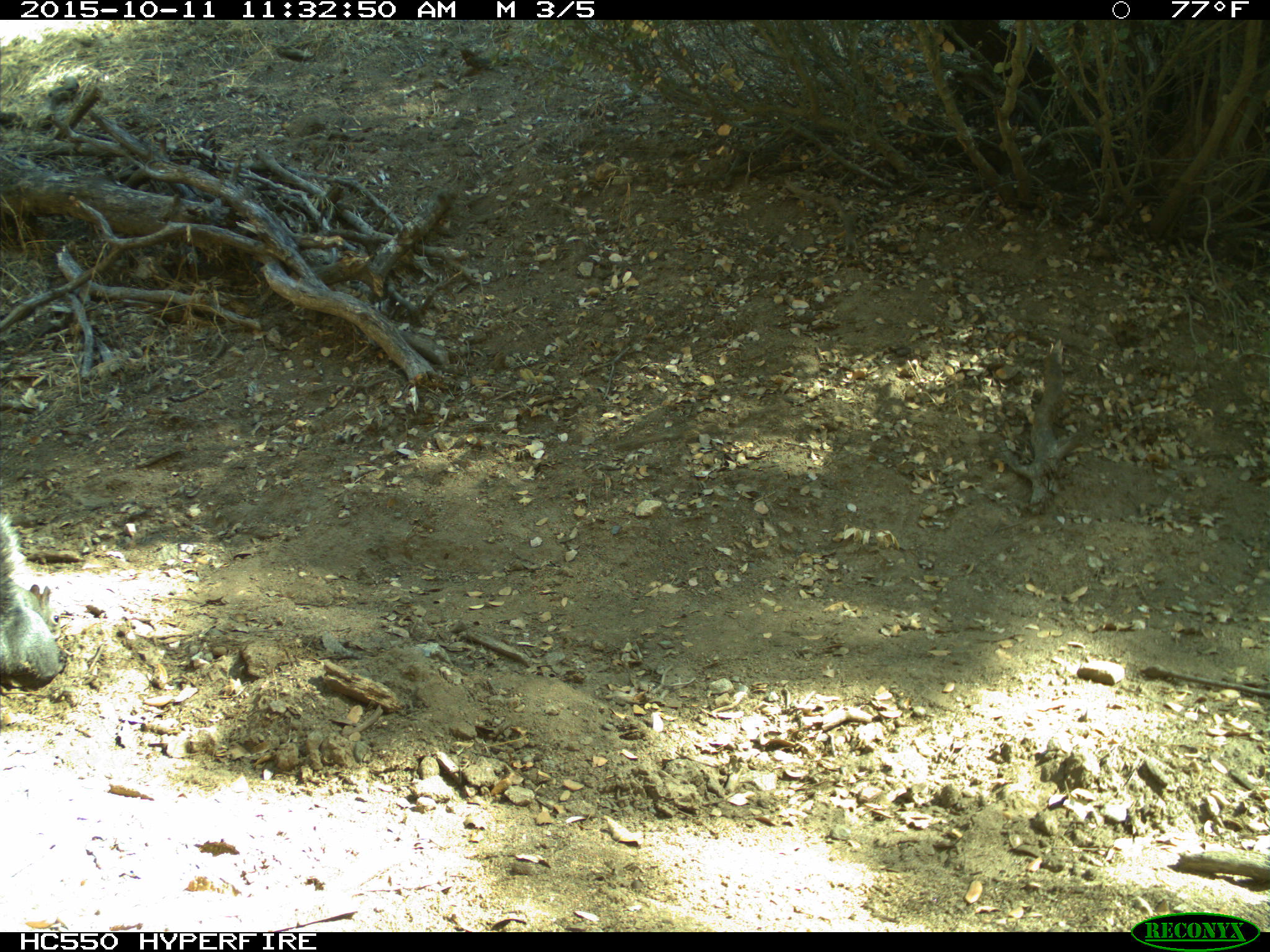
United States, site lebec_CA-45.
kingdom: Animalia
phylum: Chordata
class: Mammalia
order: Rodentia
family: Sciuridae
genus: Sciurus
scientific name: Sciurus carolinensis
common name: eastern gray squirrel